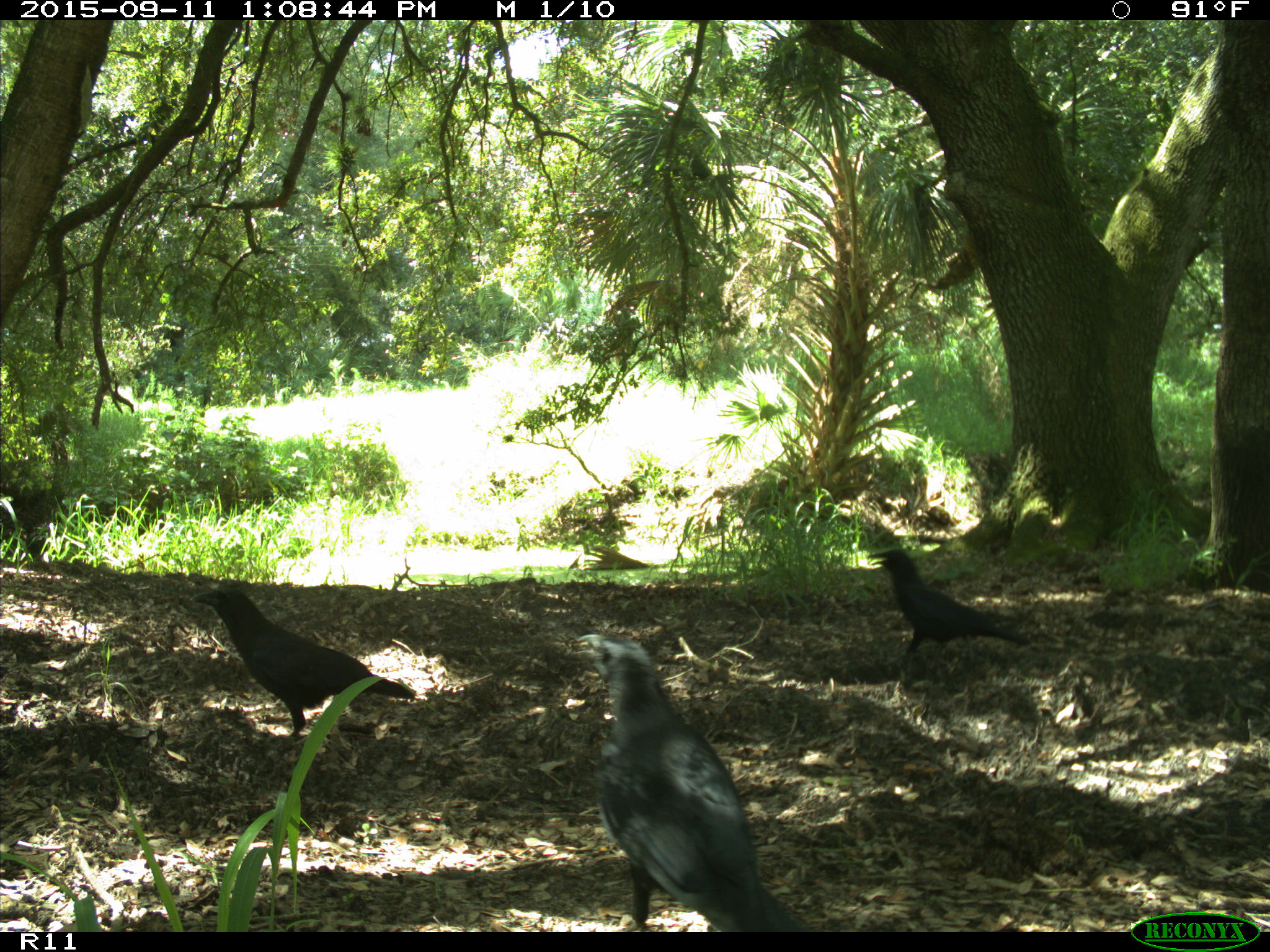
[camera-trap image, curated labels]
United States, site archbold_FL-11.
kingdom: Animalia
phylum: Chordata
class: Aves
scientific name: Aves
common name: birds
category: unidentified bird